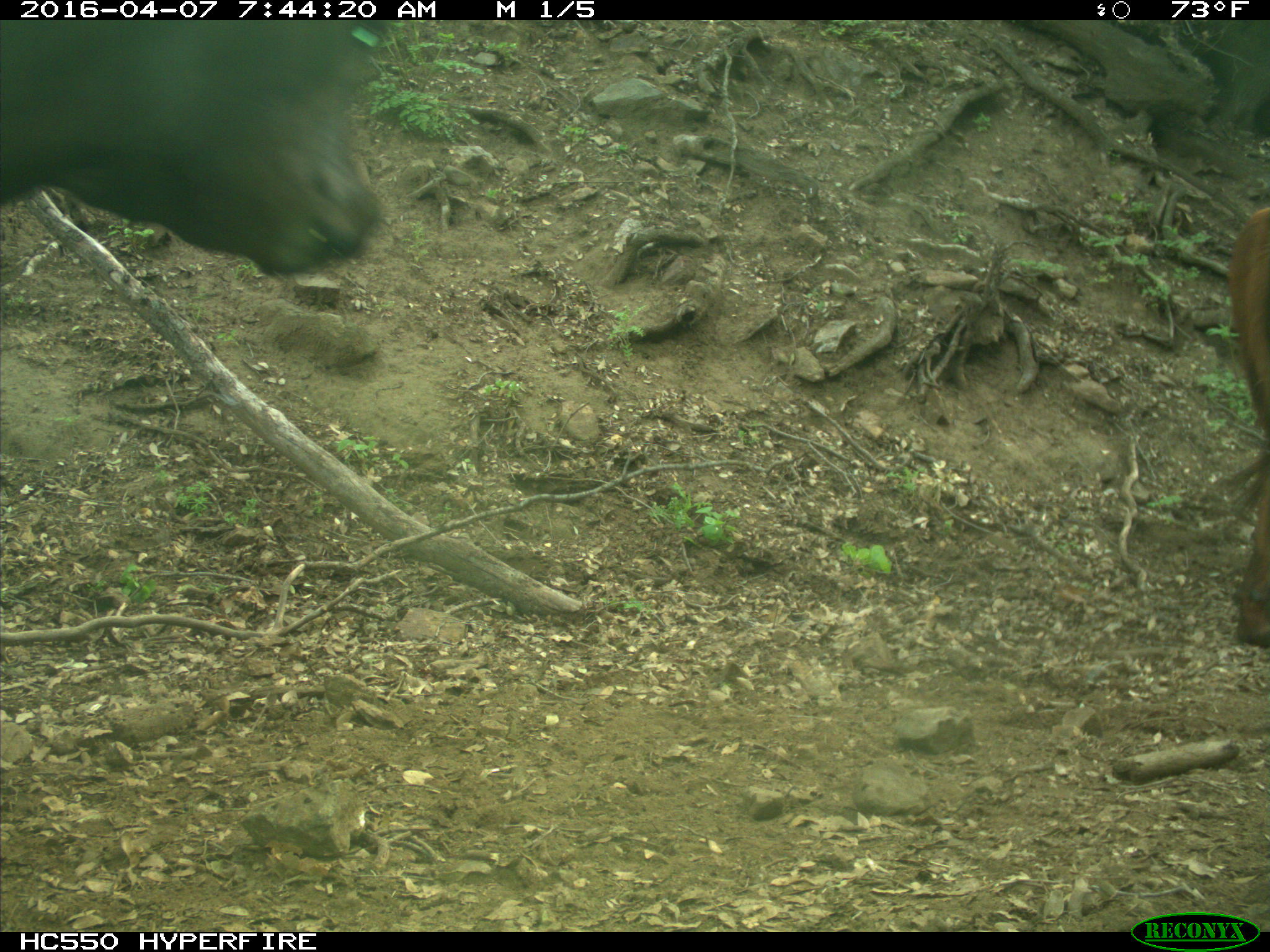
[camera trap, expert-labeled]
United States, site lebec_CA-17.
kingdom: Animalia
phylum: Chordata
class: Mammalia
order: Artiodactyla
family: Bovidae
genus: Bos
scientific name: Bos taurus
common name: domestic cow